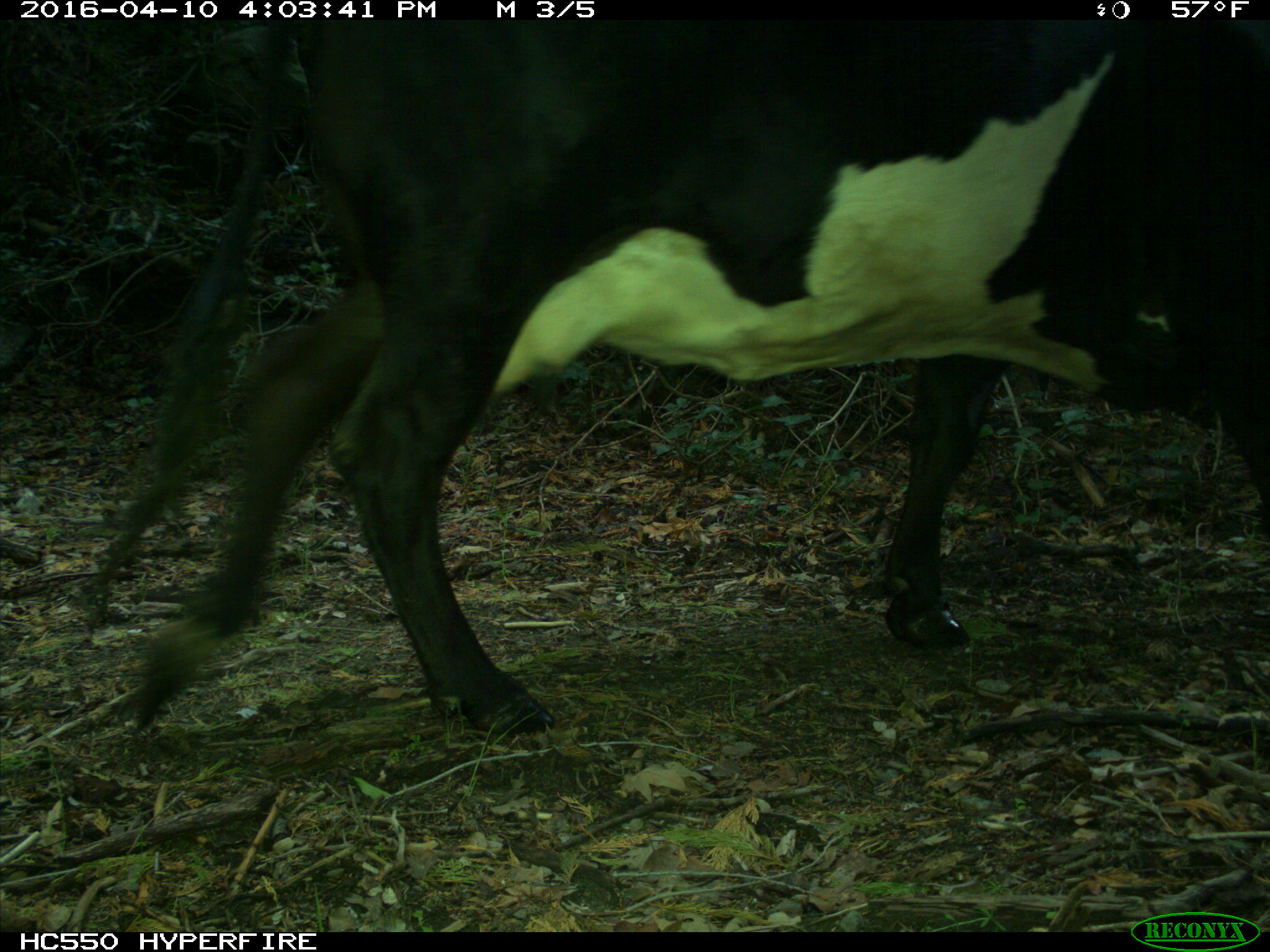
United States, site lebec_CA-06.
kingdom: Animalia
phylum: Chordata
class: Mammalia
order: Artiodactyla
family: Bovidae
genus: Bos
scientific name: Bos taurus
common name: domestic cow